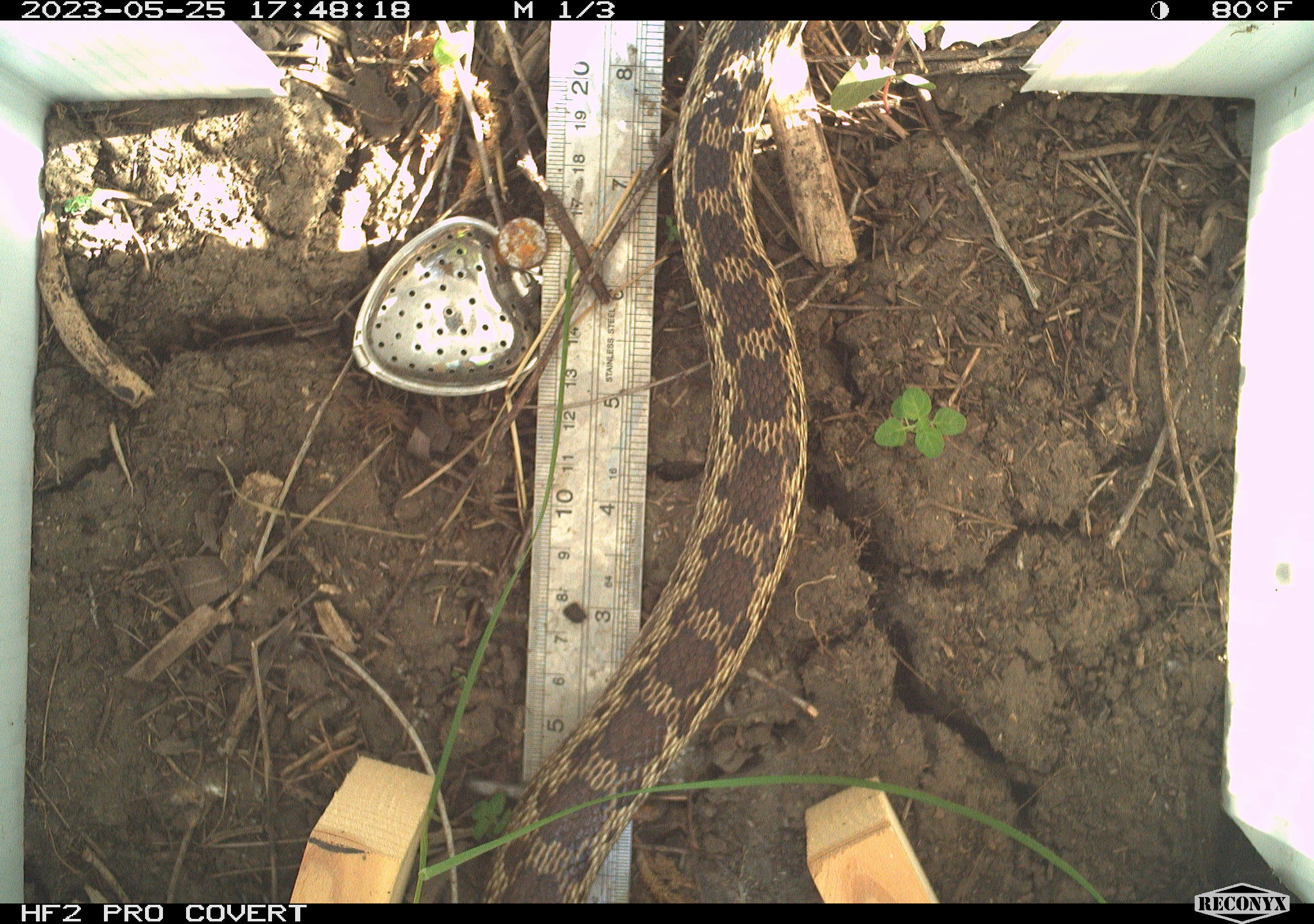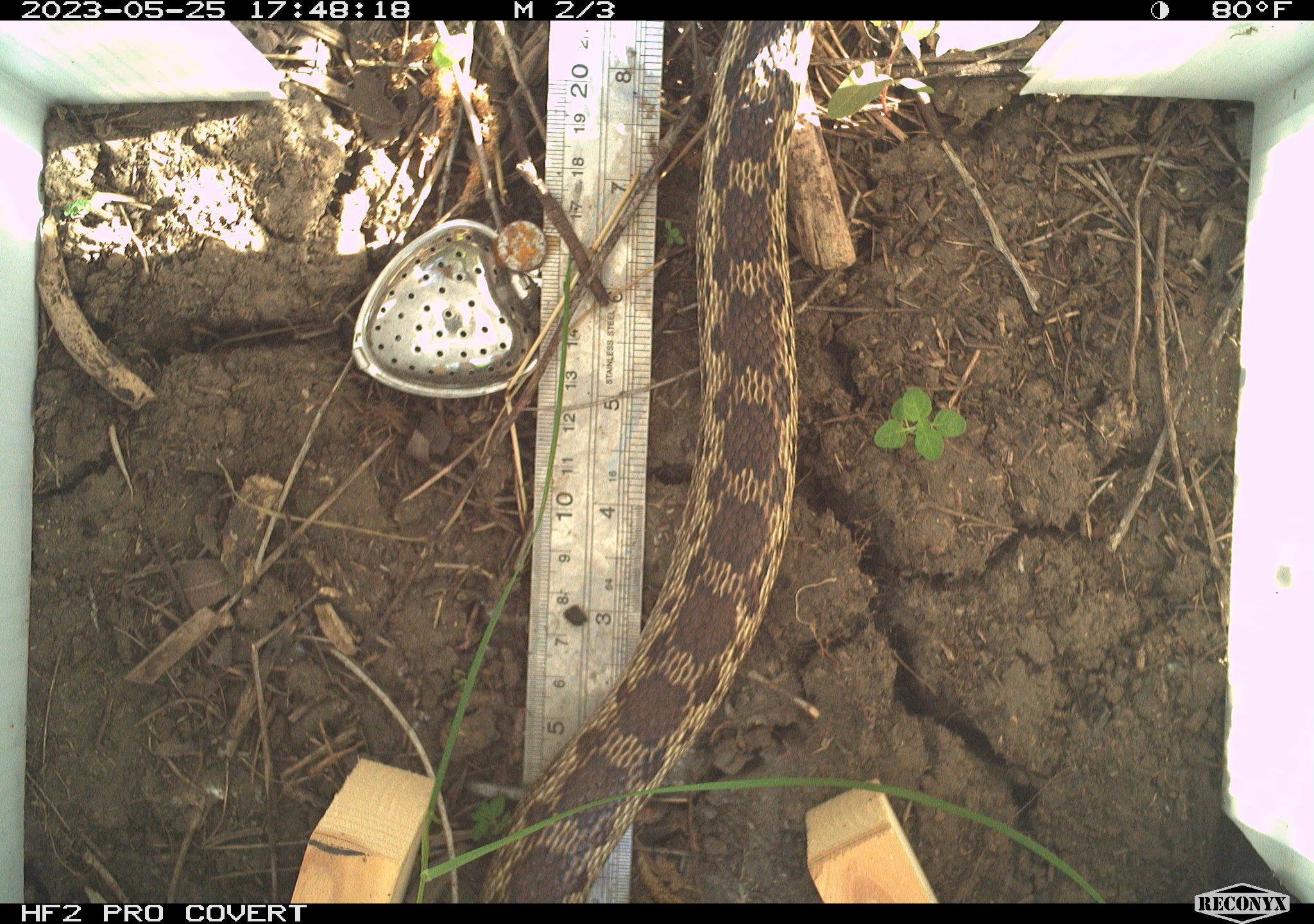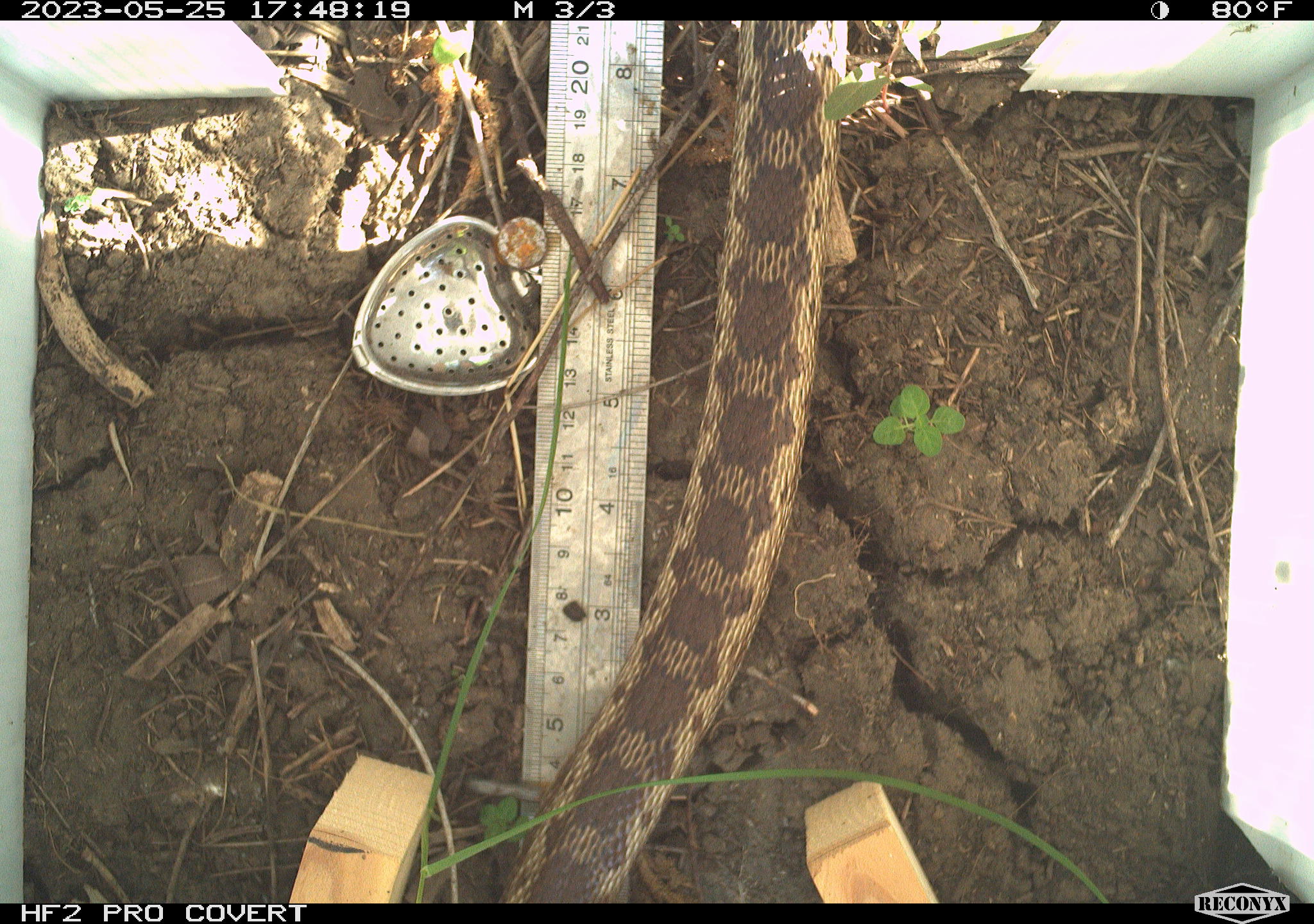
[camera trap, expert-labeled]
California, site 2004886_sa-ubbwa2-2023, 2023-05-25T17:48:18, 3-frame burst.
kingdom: Animalia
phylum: Chordata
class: Reptilia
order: Squamata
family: Colubridae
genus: Pituophis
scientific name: Pituophis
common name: bullsnakes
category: pituophis species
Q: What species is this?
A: Pituophis species (bullsnakes) (Pituophis).